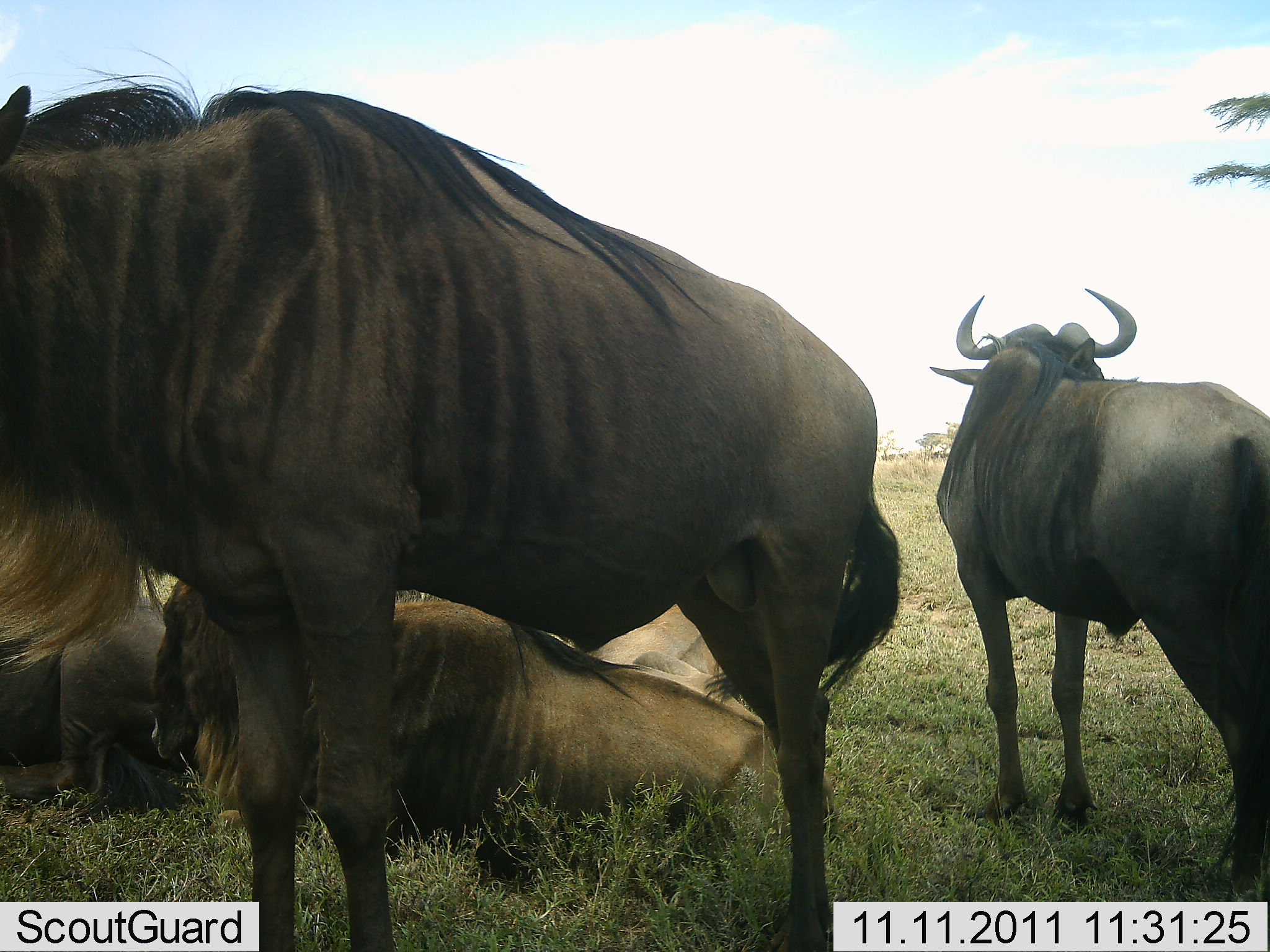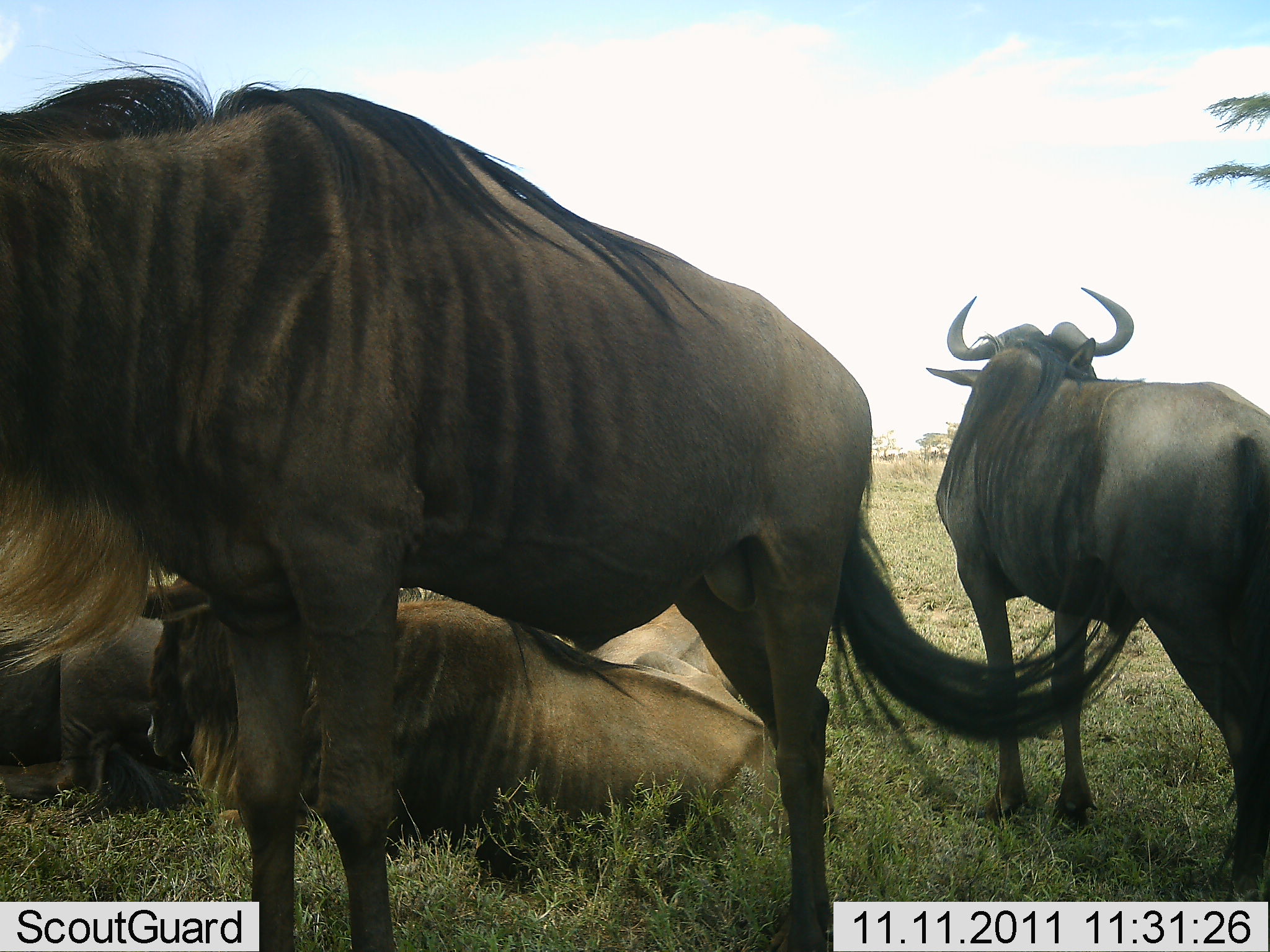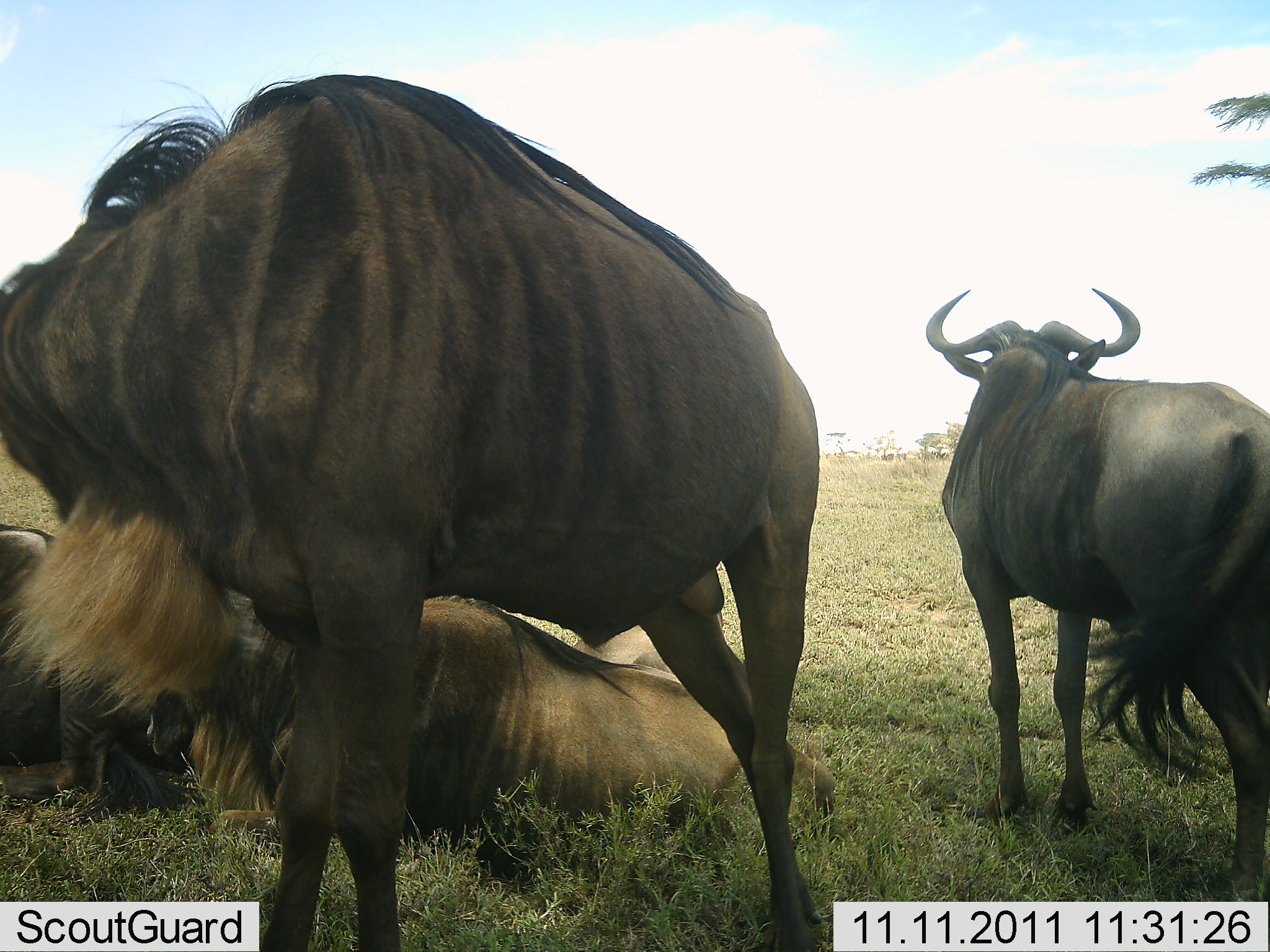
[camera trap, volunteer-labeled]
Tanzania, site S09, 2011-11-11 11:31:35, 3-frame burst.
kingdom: Animalia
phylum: Chordata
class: Mammalia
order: Artiodactyla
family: Bovidae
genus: Connochaetes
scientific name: Connochaetes taurinus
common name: blue wildebeest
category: wildebeest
Wildebeest (blue wildebeest) (Connochaetes taurinus), count 4. Behavior (volunteer vote fractions): standing 77%, resting 100%, moving 0%, interacting 0%. Young present (vote fraction): 0%. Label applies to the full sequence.